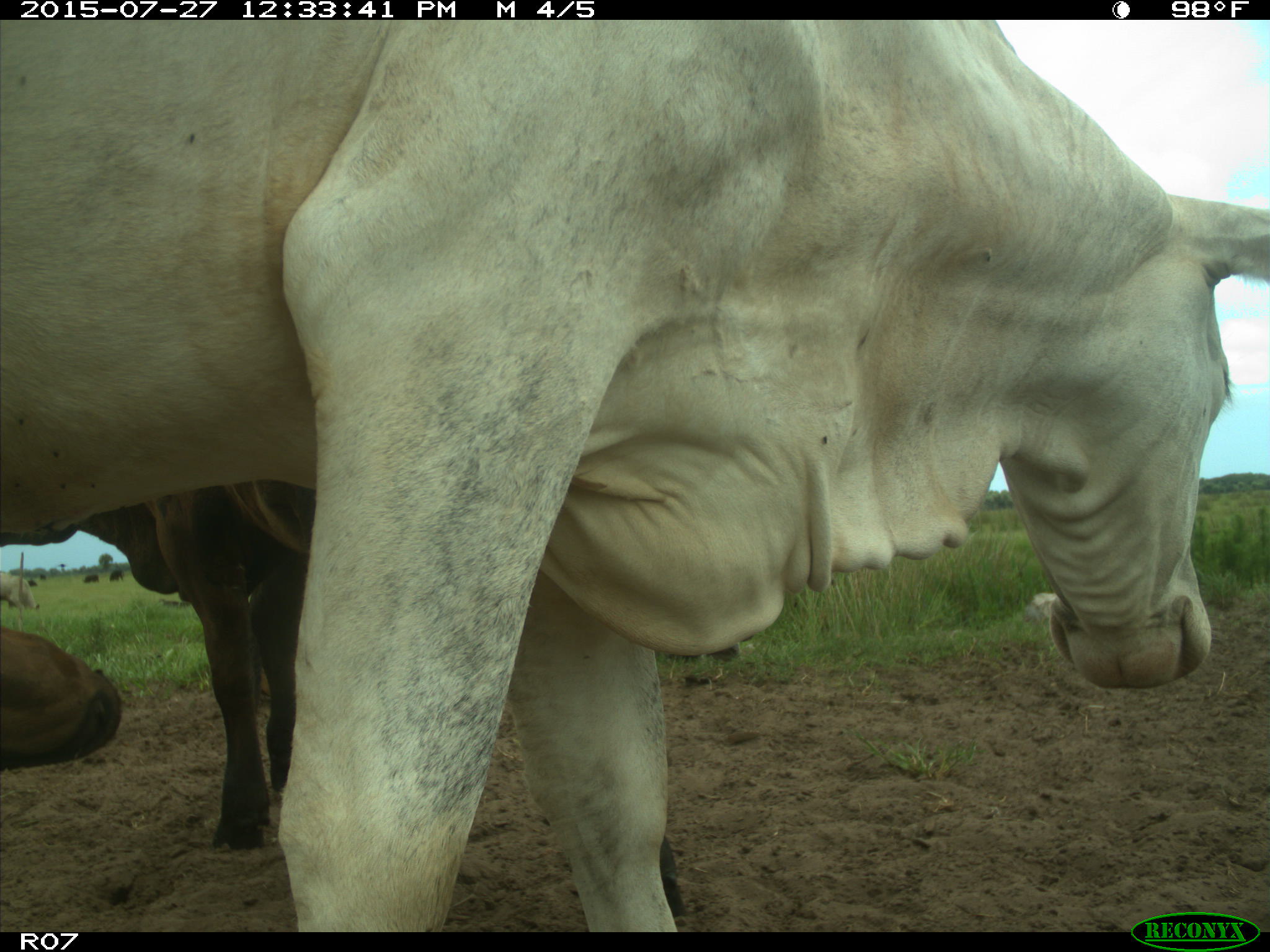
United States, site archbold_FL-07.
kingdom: Animalia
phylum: Chordata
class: Mammalia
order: Artiodactyla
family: Bovidae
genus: Bos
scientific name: Bos taurus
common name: domestic cow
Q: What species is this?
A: Bos taurus (domestic cow).